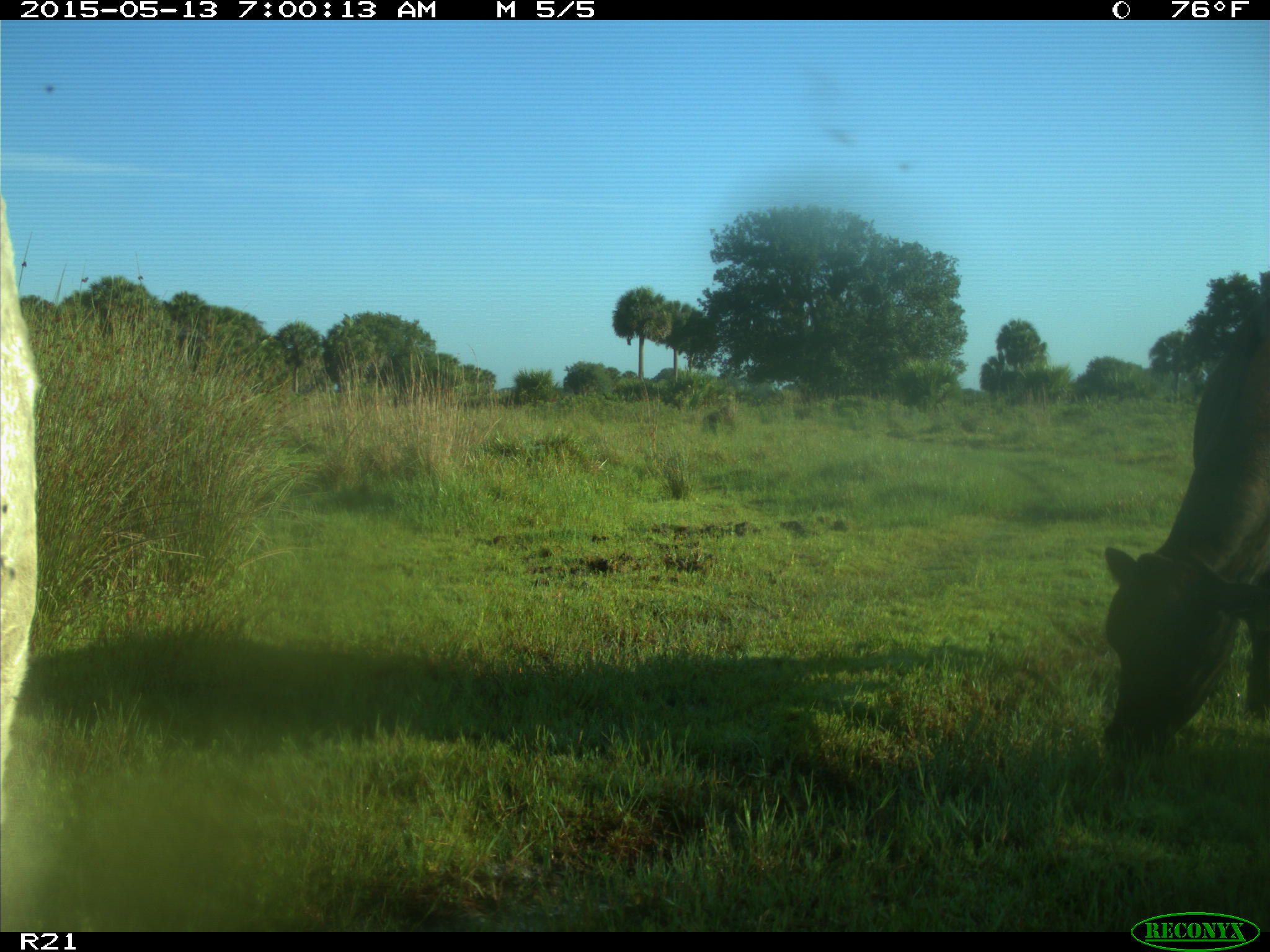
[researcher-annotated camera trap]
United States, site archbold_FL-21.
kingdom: Animalia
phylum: Chordata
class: Mammalia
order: Artiodactyla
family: Bovidae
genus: Bos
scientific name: Bos taurus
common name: domestic cow